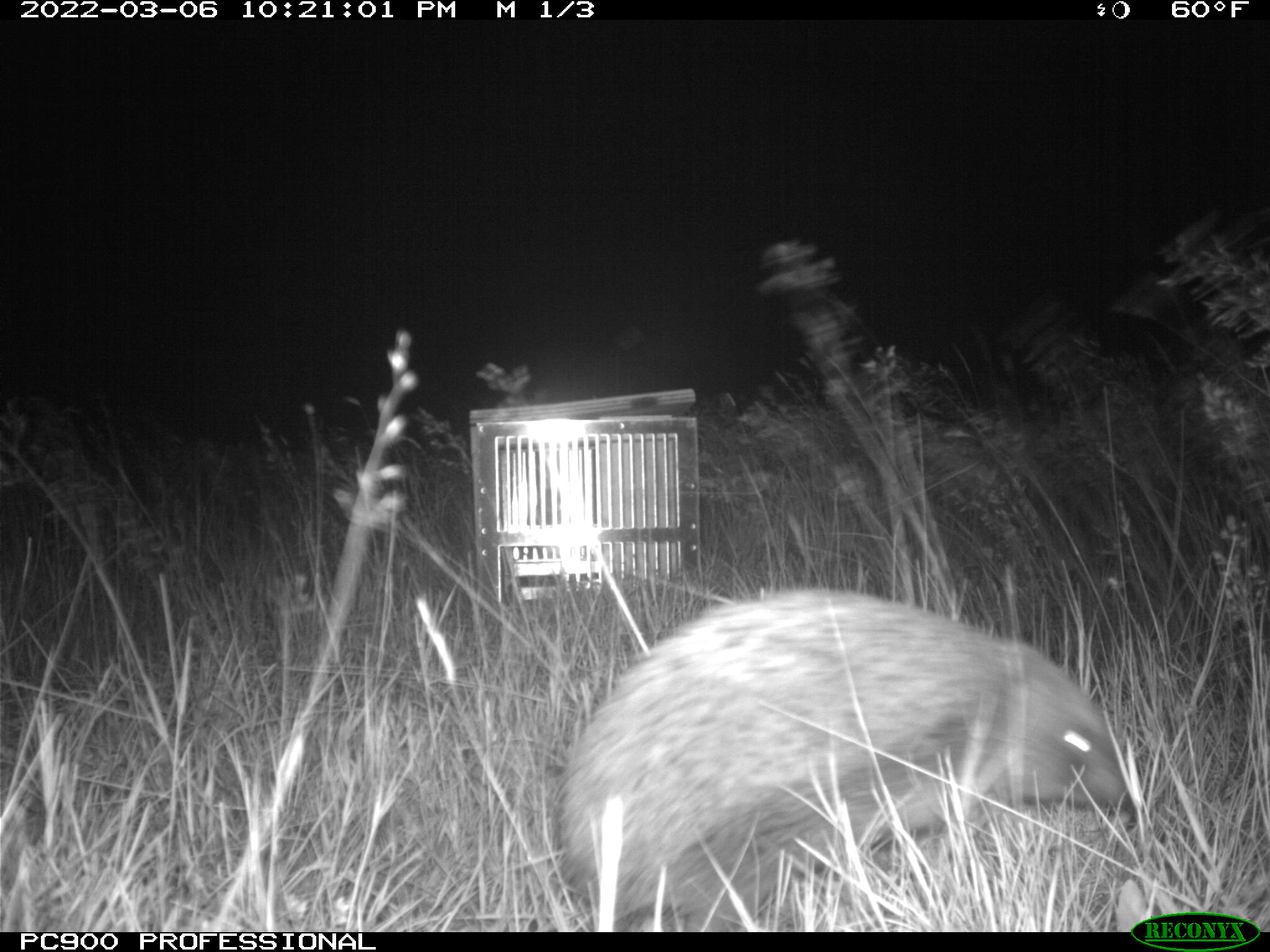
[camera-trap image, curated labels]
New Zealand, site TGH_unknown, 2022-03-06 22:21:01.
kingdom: Animalia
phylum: Chordata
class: Mammalia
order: Eulipotyphla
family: Erinaceidae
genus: Erinaceus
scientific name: Erinaceus europaeus europaeus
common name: european hedgehog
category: hedgehog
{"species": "hedgehog (european hedgehog) (Erinaceus europaeus europaeus)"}